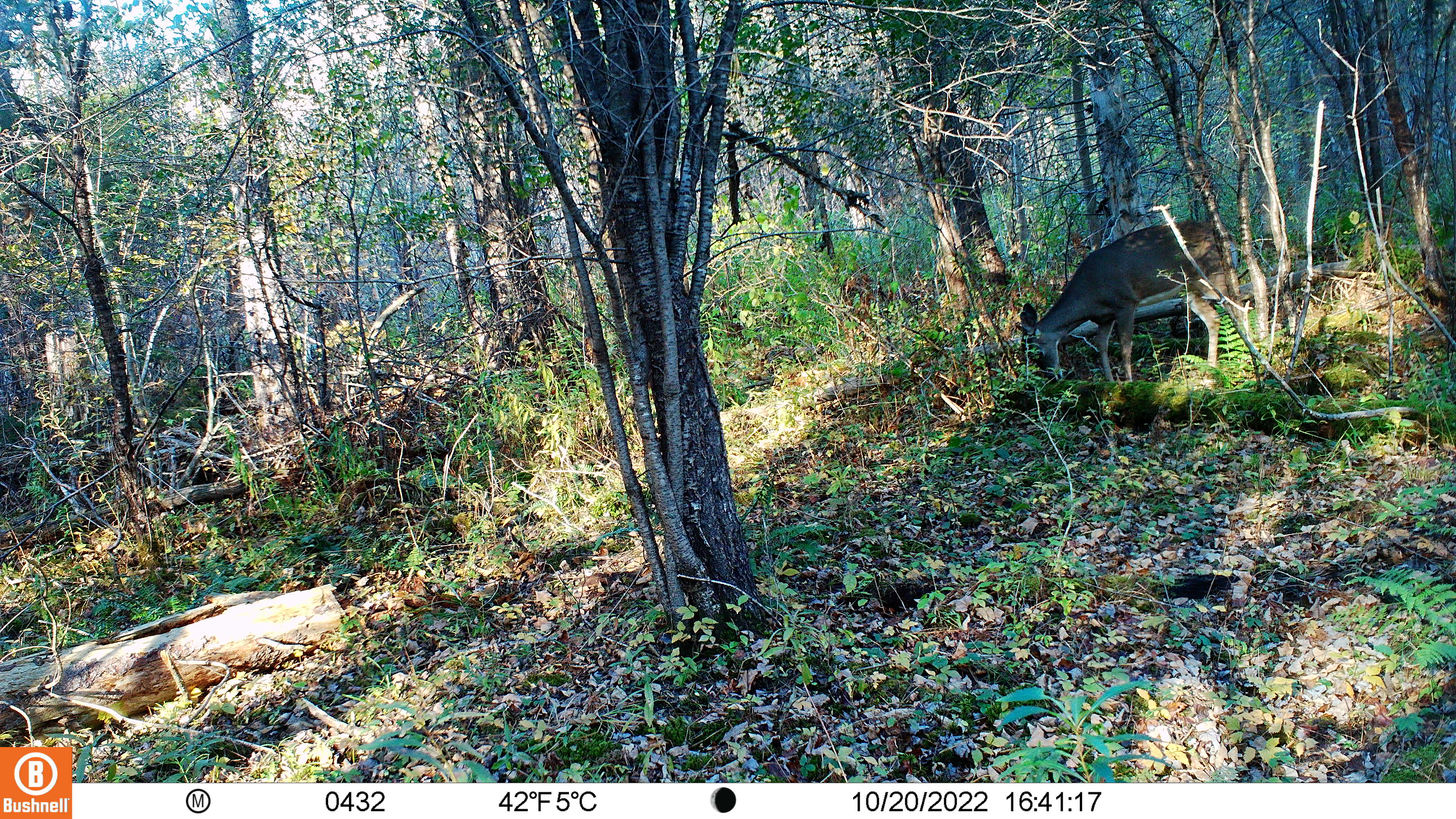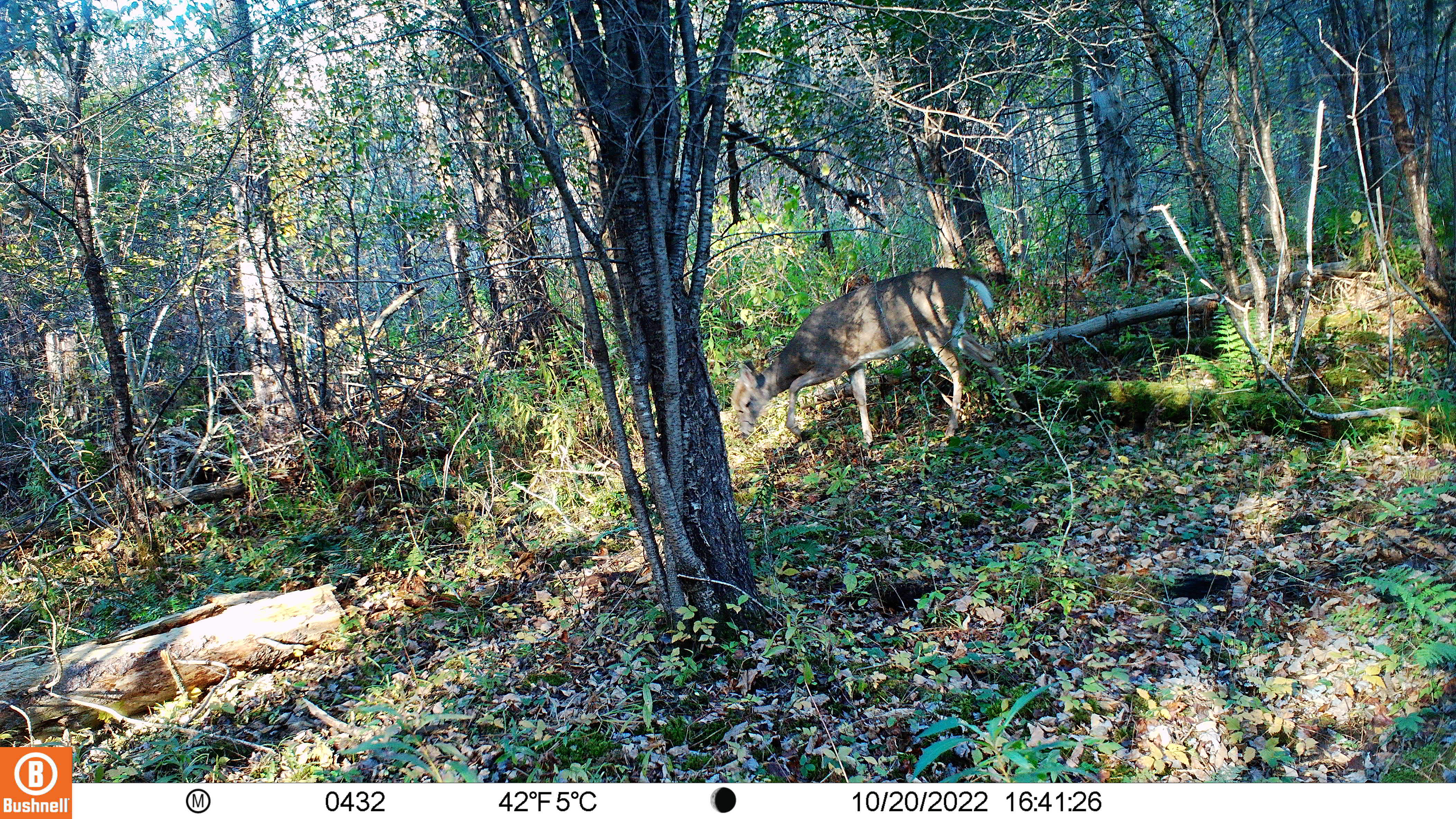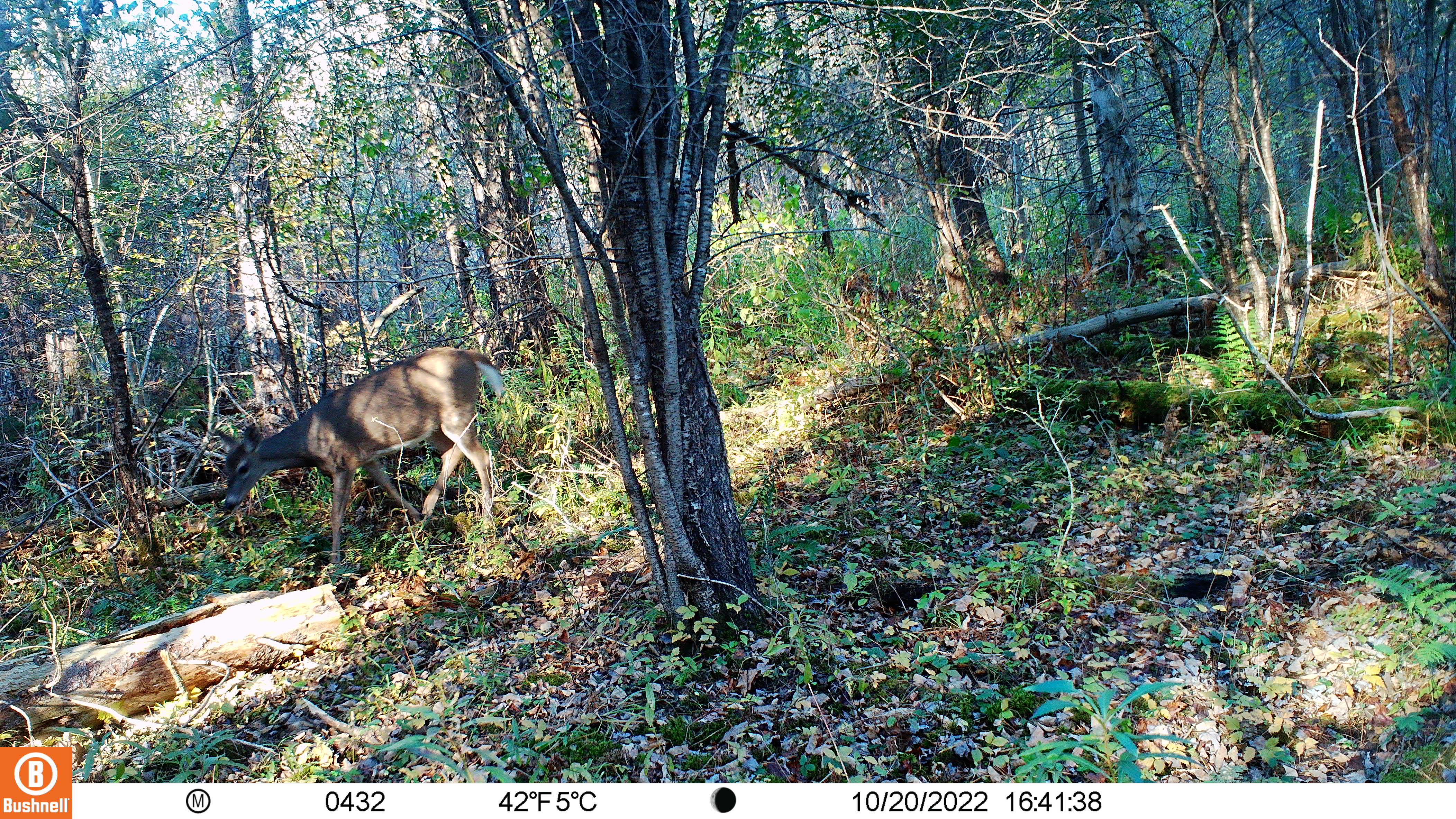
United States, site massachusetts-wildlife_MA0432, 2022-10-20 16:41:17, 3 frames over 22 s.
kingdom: Animalia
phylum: Chordata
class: Mammalia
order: Artiodactyla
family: Cervidae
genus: Odocoileus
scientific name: Odocoileus virginianus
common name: white-tailed deer